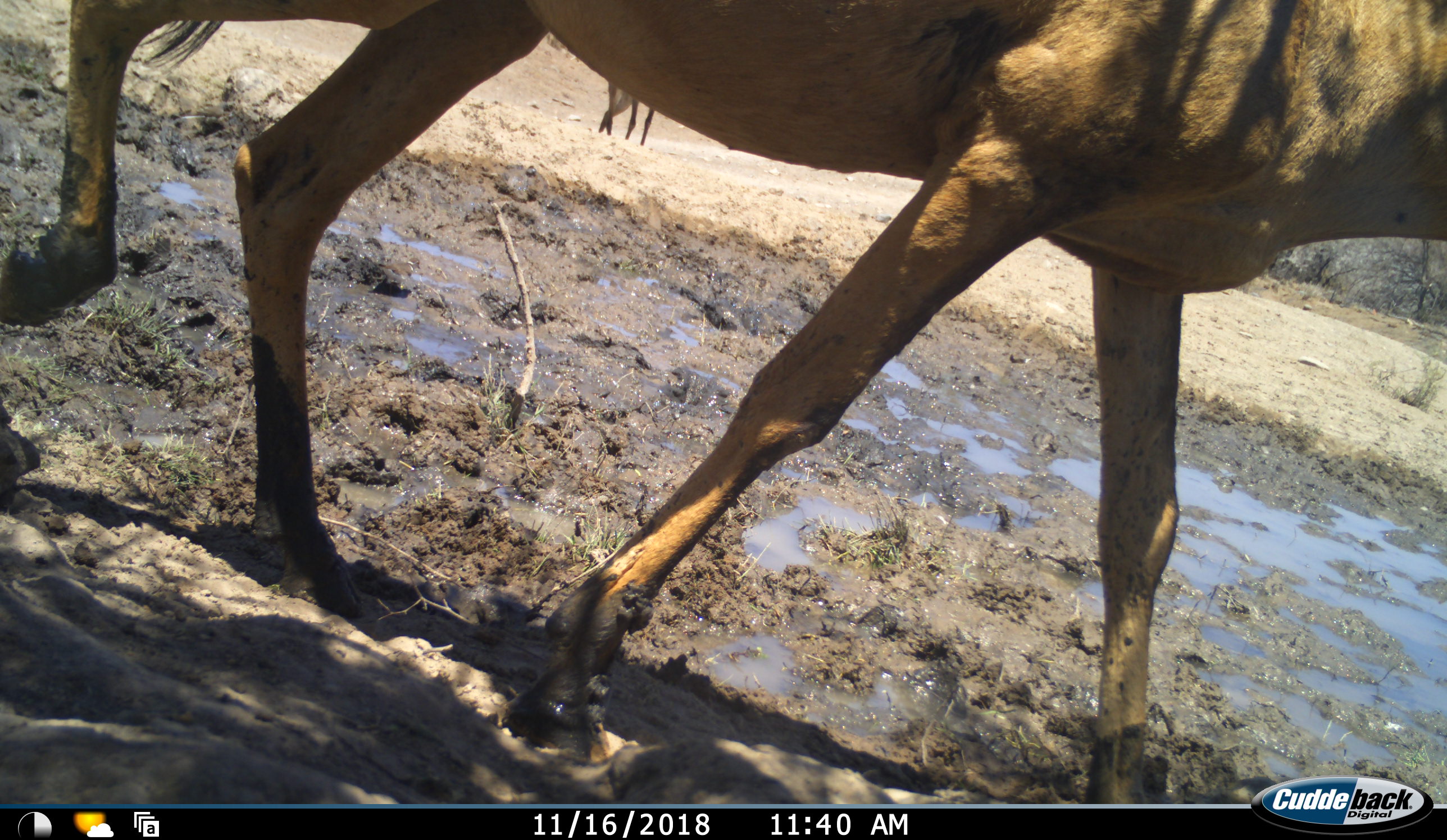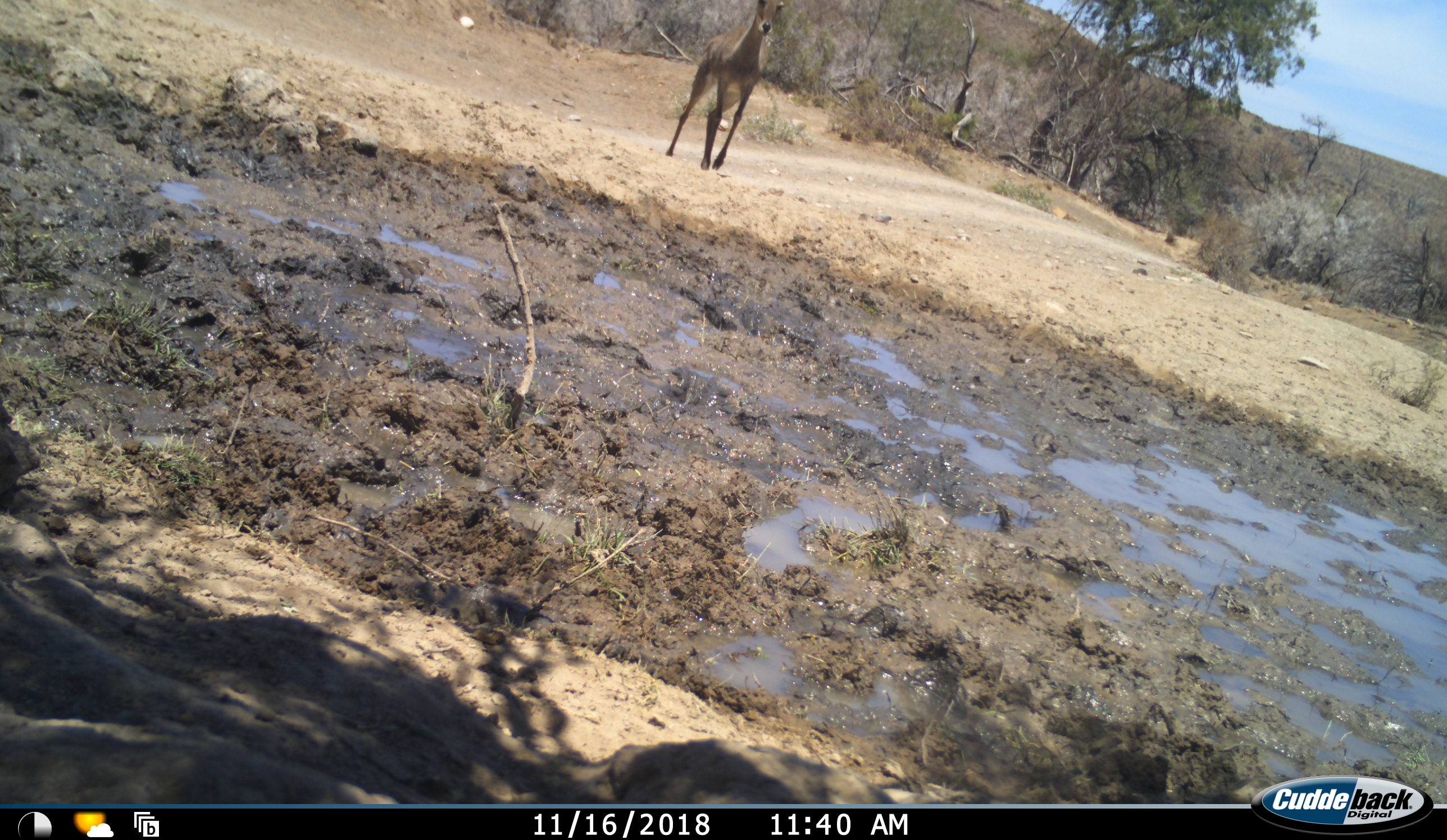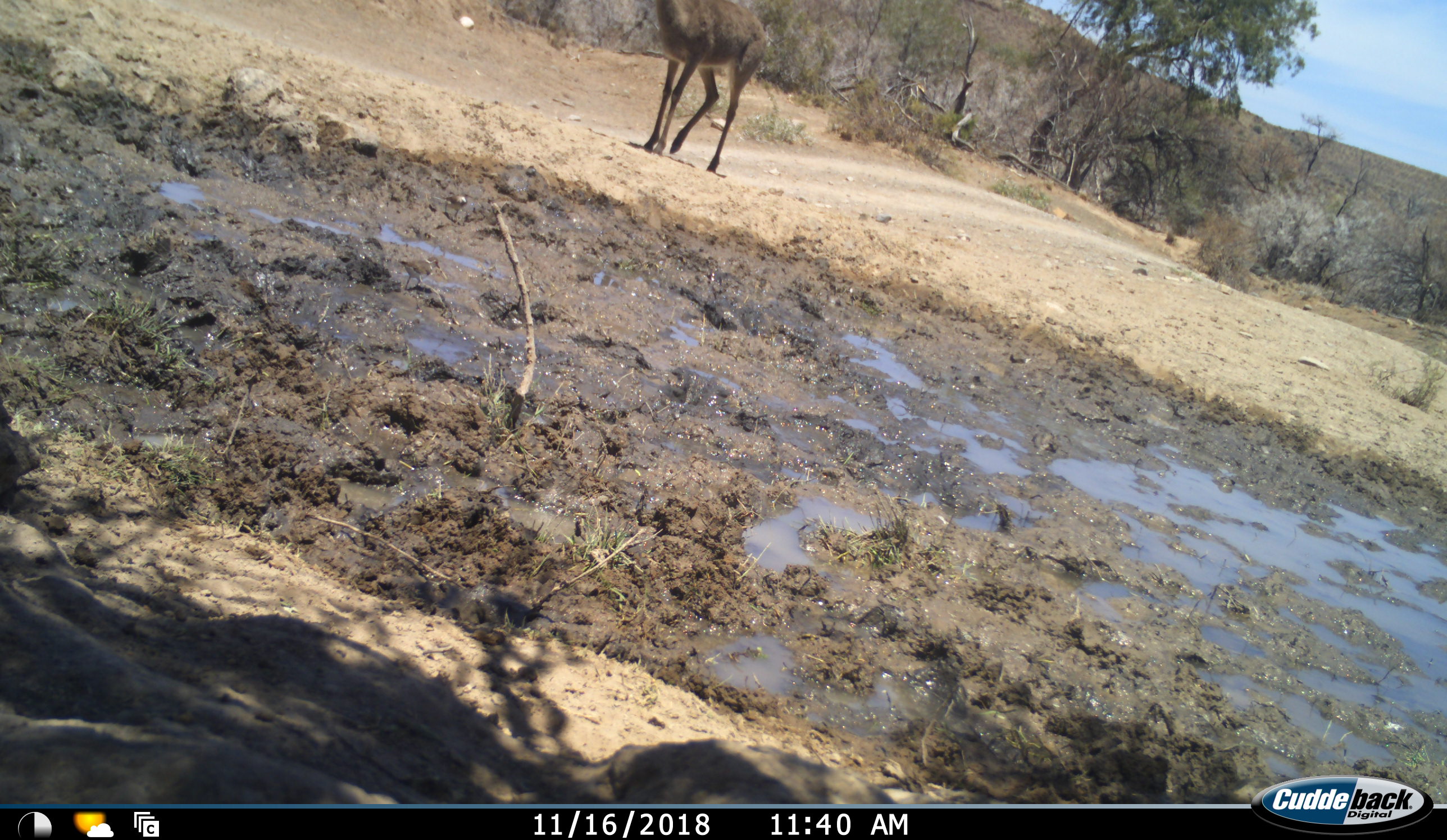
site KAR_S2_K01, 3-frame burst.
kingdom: Animalia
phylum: Chordata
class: Mammalia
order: Artiodactyla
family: Bovidae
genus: Pelea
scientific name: Pelea capreolus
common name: grey rhebok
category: rhebokgrey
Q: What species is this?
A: Rhebokgrey (grey rhebok) (Pelea capreolus).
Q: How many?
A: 1.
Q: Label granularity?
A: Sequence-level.